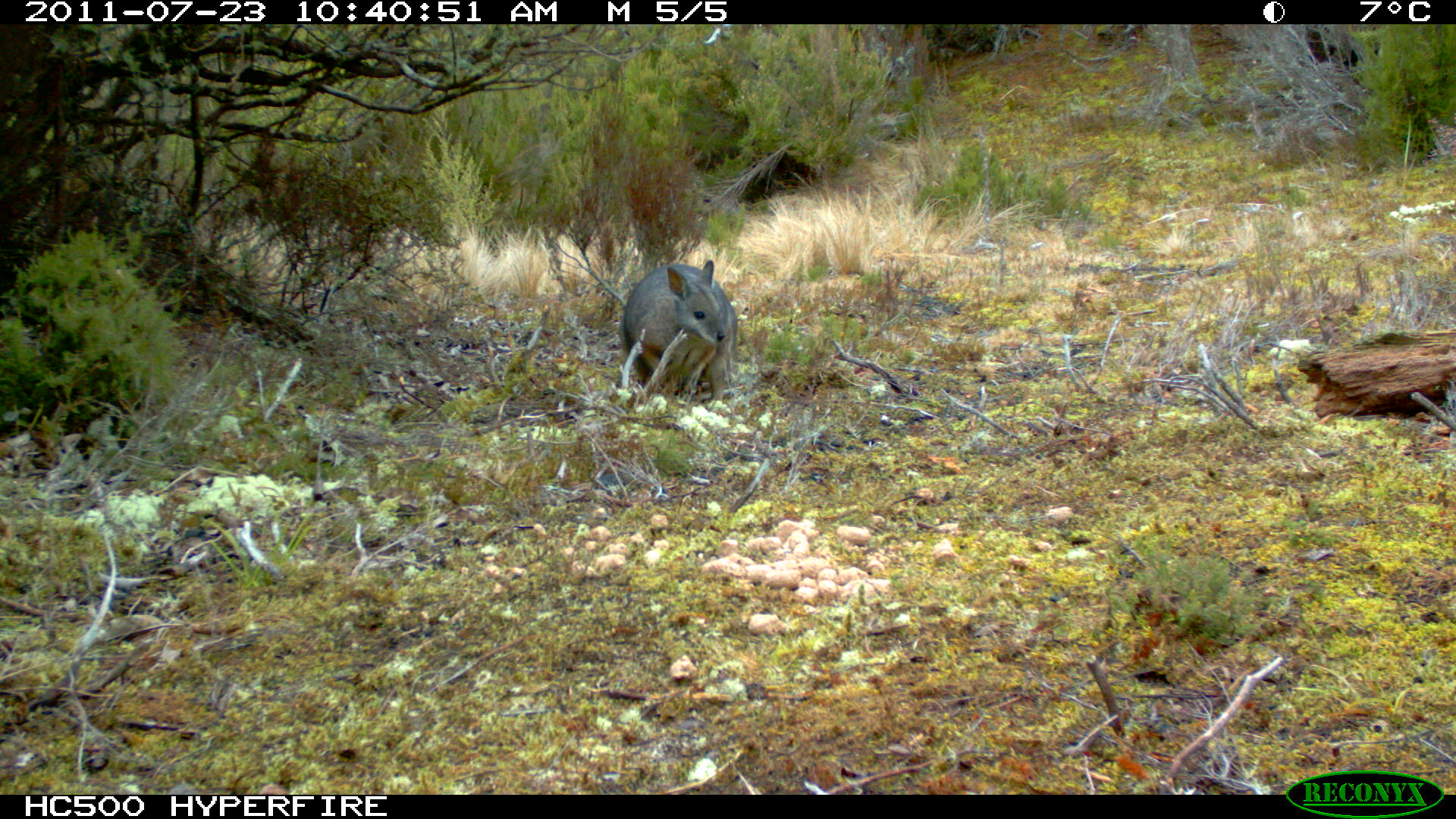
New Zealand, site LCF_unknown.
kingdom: Animalia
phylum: Chordata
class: Mammalia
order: Diprotodontia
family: Macropodidae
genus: Notamacropus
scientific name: Notamacropus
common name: wallaby